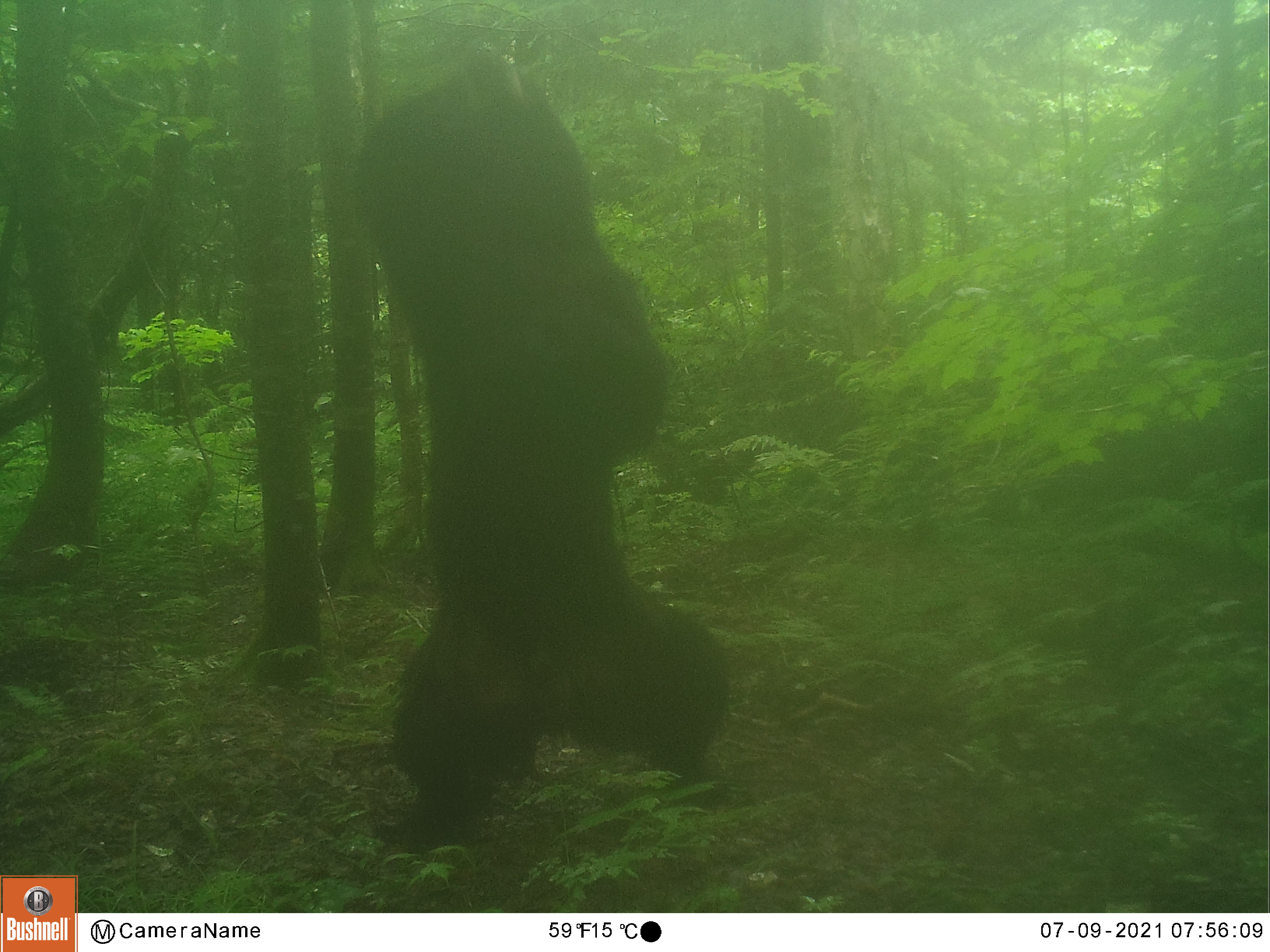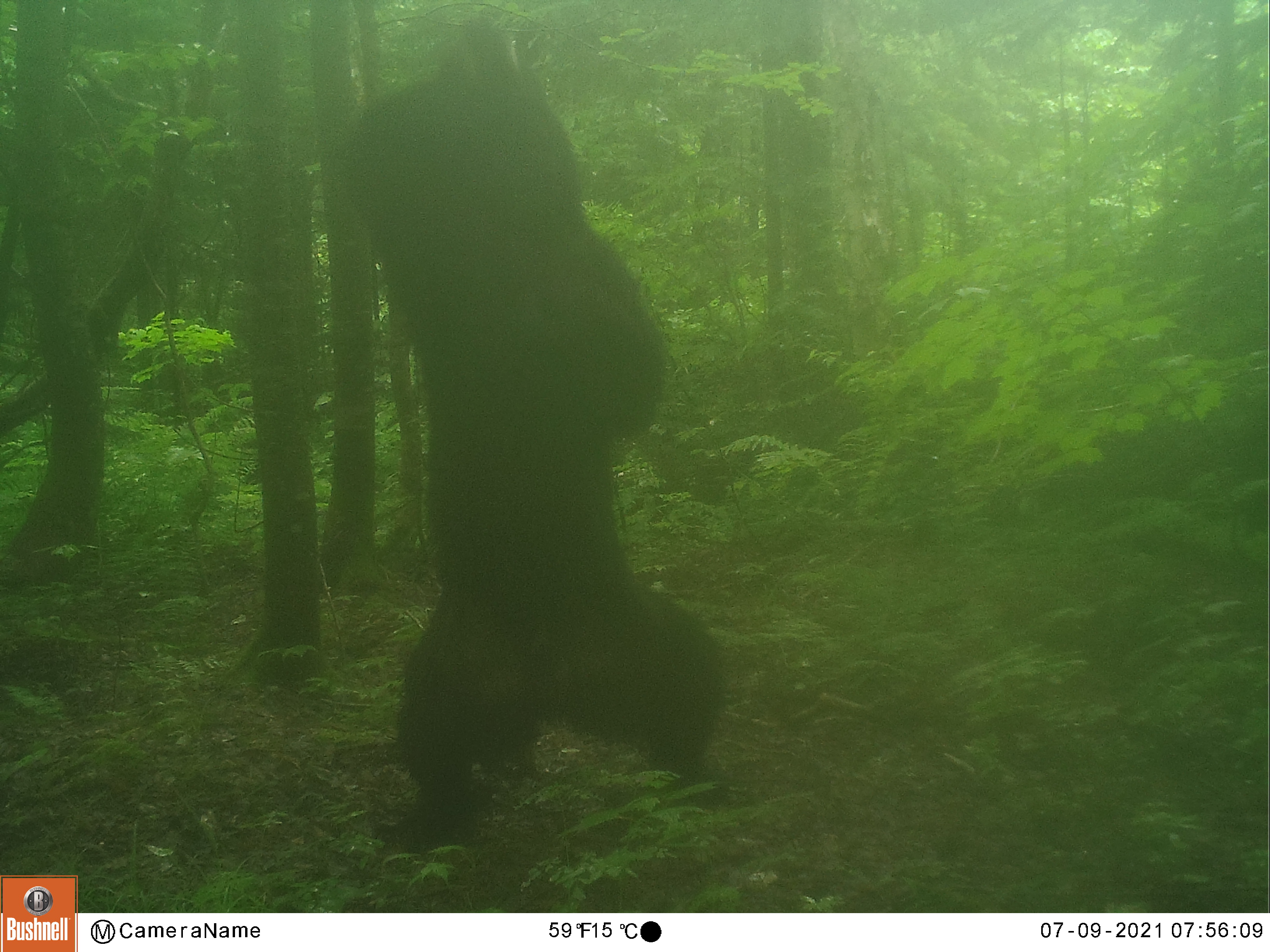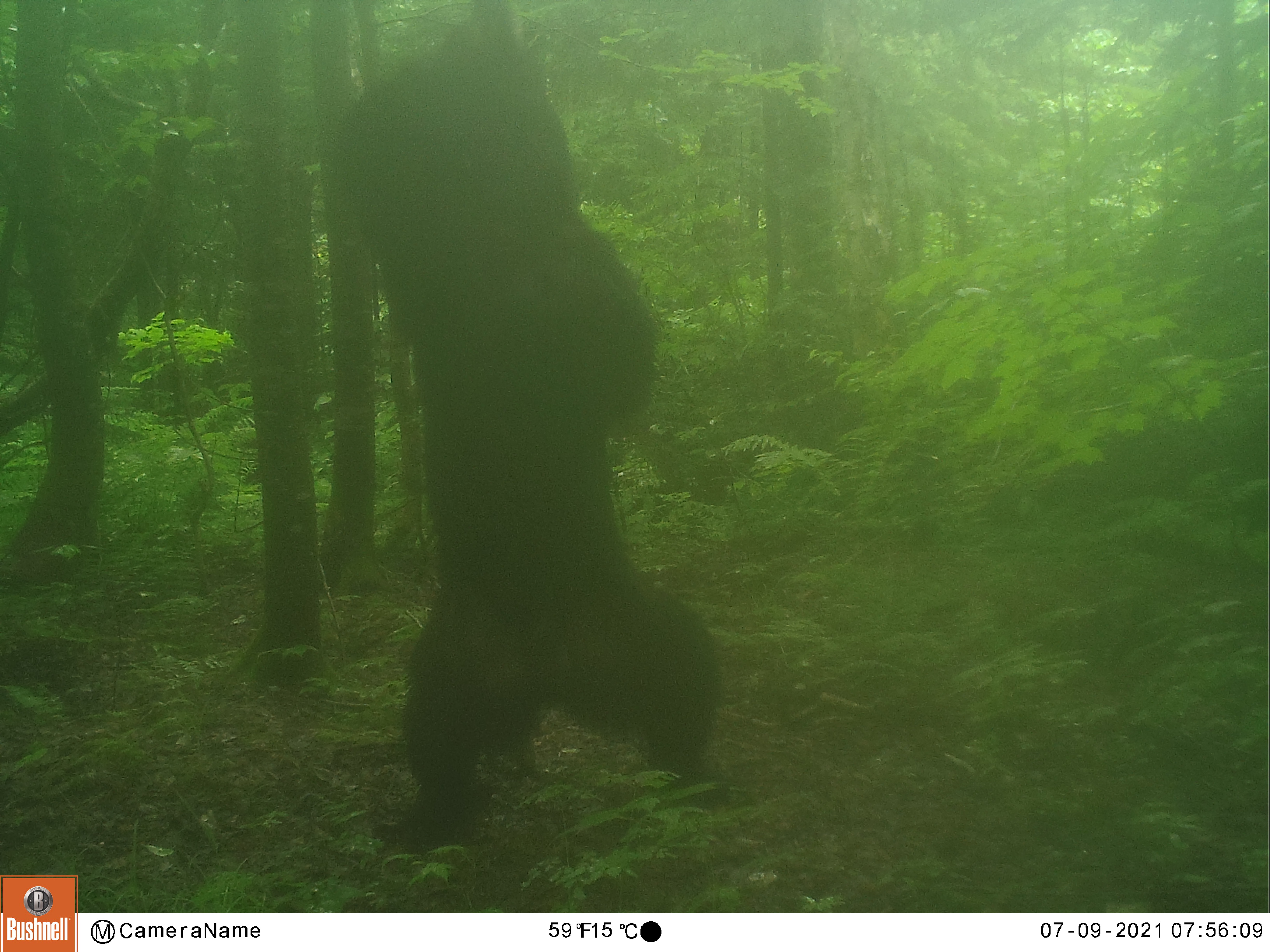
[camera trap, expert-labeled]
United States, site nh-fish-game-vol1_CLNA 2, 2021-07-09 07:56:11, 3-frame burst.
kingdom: Animalia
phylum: Chordata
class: Mammalia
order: Carnivora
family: Ursidae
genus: Ursus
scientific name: Ursus americanus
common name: black bear